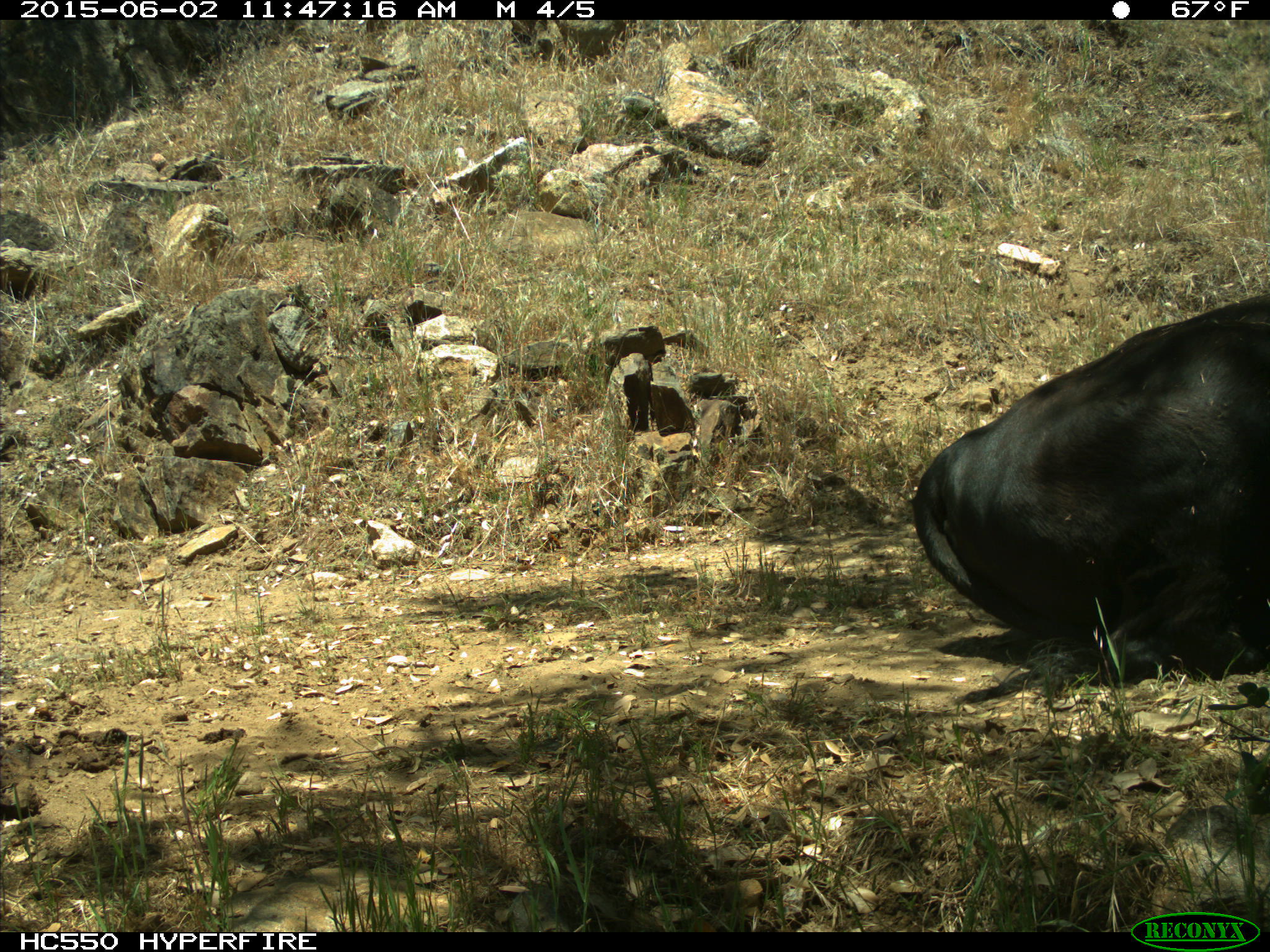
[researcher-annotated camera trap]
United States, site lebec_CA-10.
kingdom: Animalia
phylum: Chordata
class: Mammalia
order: Artiodactyla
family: Bovidae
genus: Bos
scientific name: Bos taurus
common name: domestic cow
Bos taurus (domestic cow).